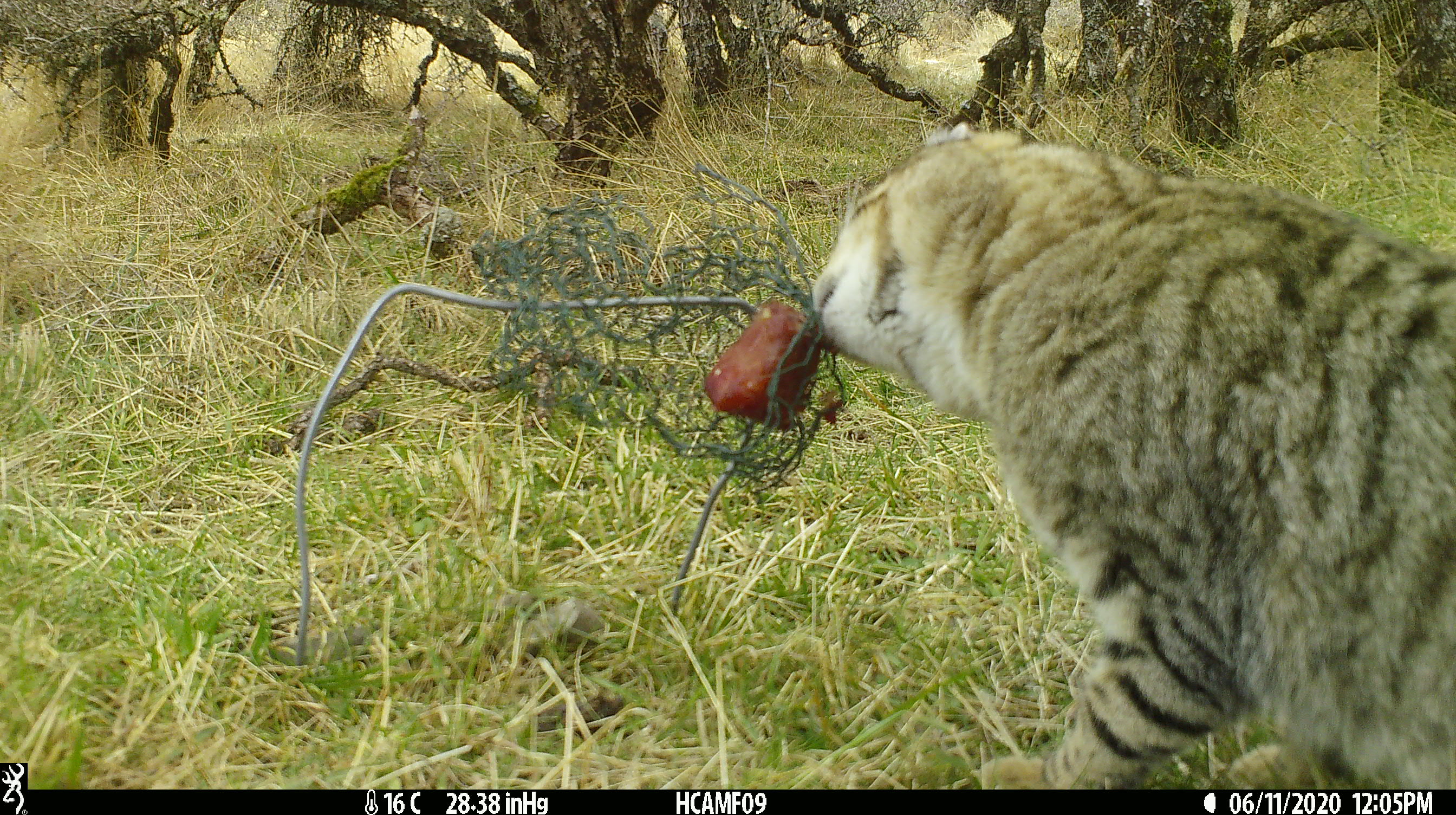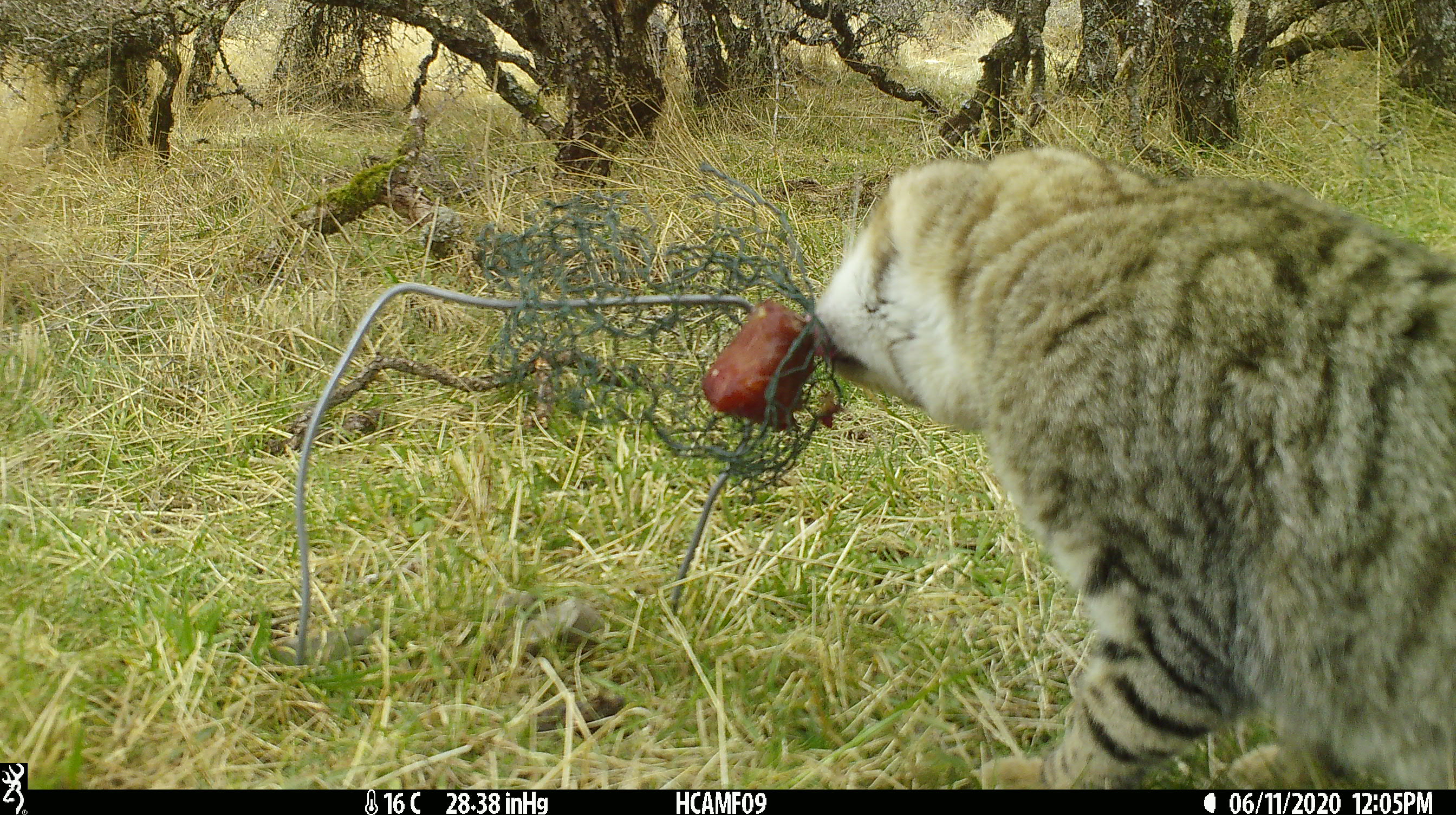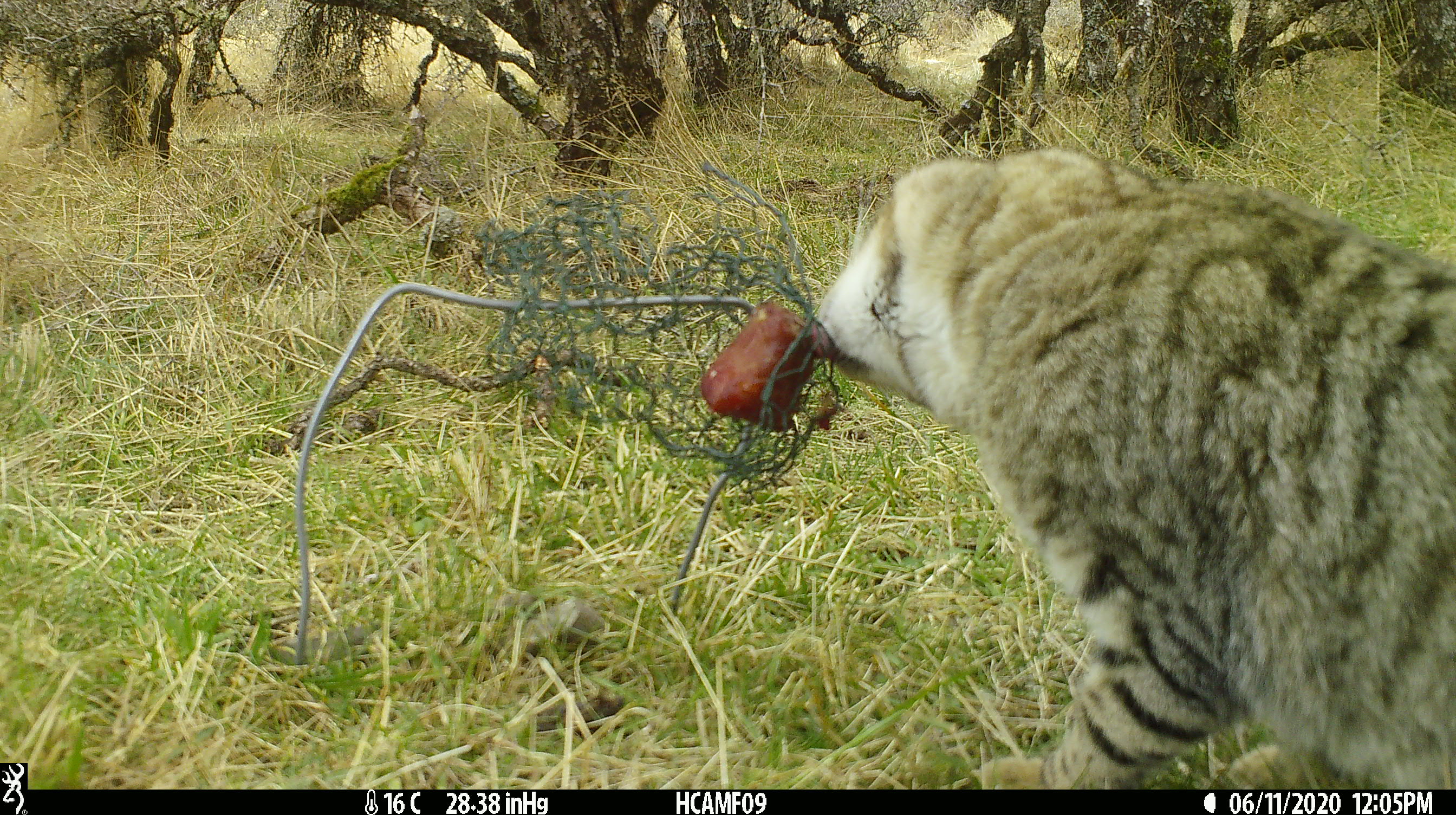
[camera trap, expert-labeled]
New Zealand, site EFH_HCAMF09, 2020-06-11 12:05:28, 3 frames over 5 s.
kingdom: Animalia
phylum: Chordata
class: Mammalia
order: Carnivora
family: Felidae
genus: Felis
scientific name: Felis catus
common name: domestic cat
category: cat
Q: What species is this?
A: Cat (domestic cat) (Felis catus).